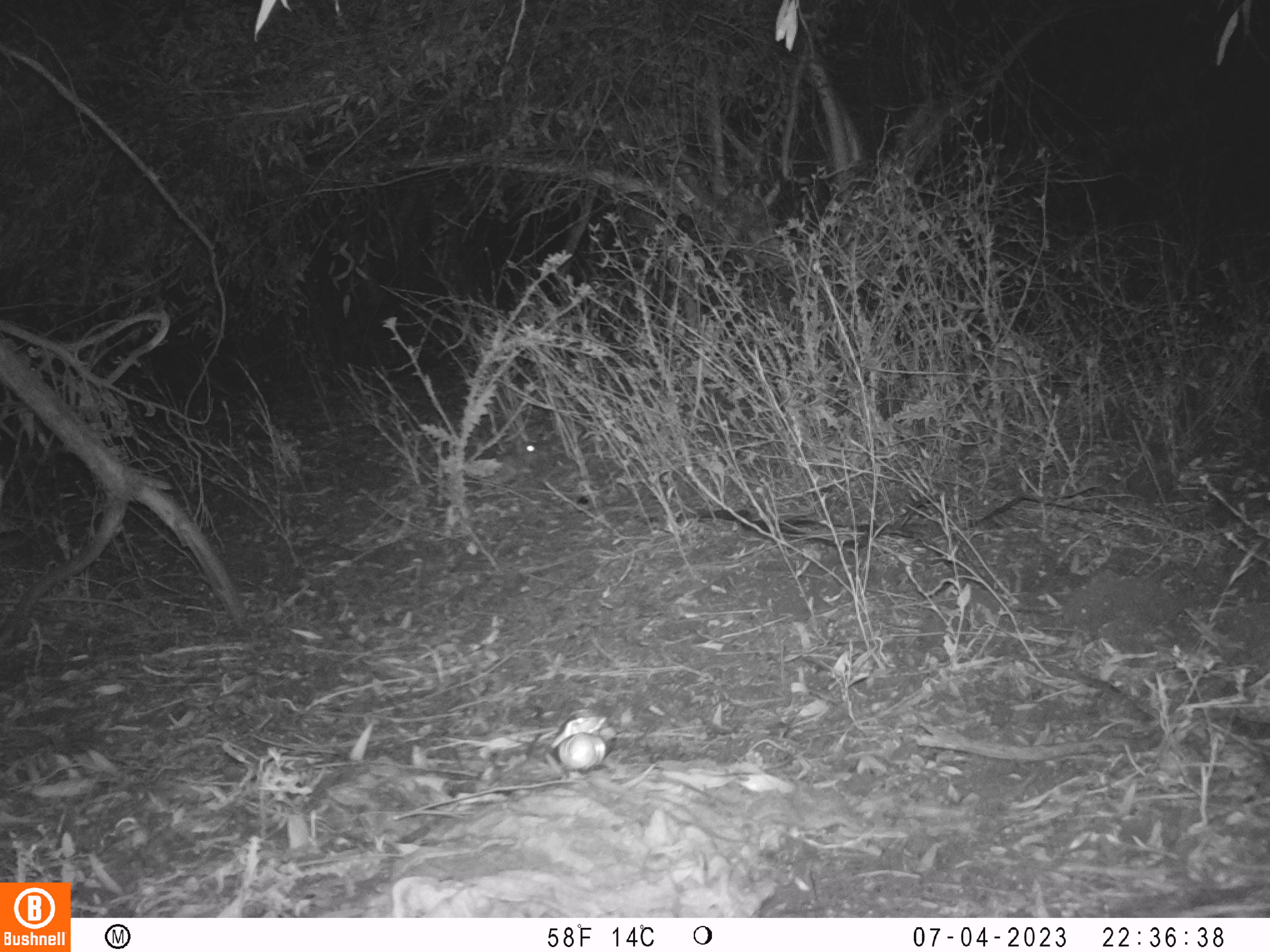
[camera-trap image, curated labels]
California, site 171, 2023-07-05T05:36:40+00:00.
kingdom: Animalia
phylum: Chordata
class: Mammalia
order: Lagomorpha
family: Leporidae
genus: Sylvilagus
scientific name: Sylvilagus bachmani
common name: brush rabbit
Brush rabbit (Sylvilagus bachmani).